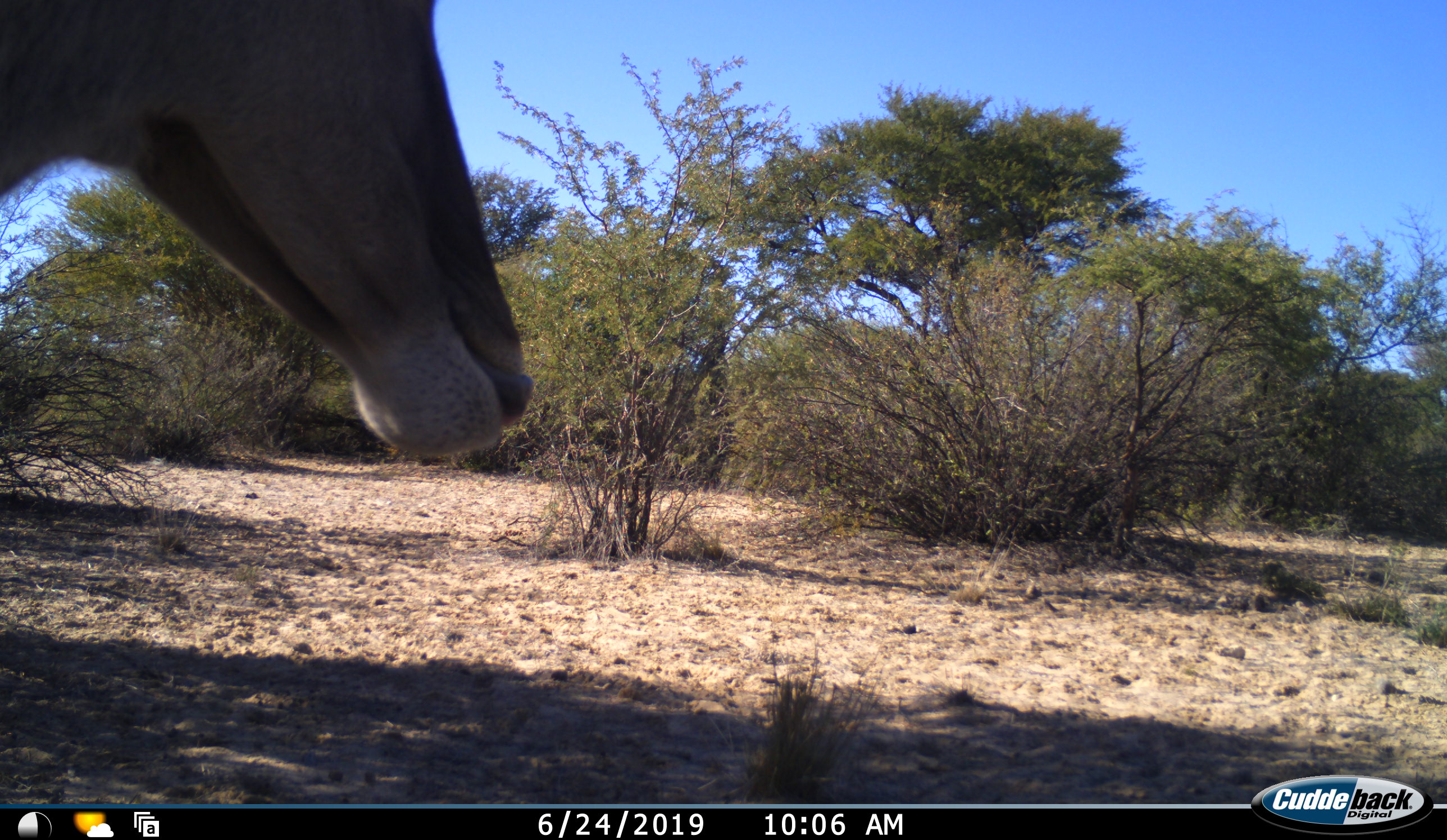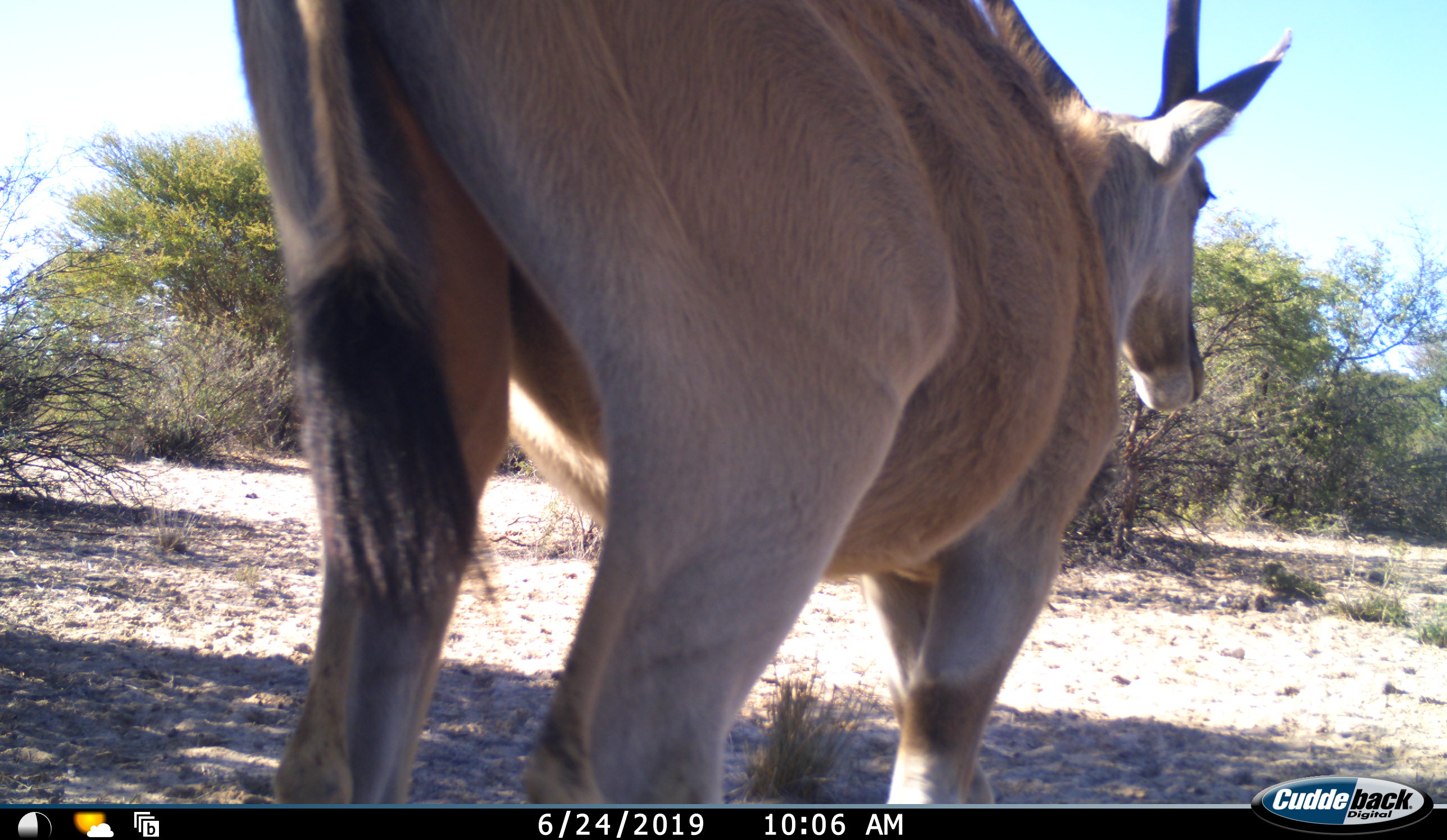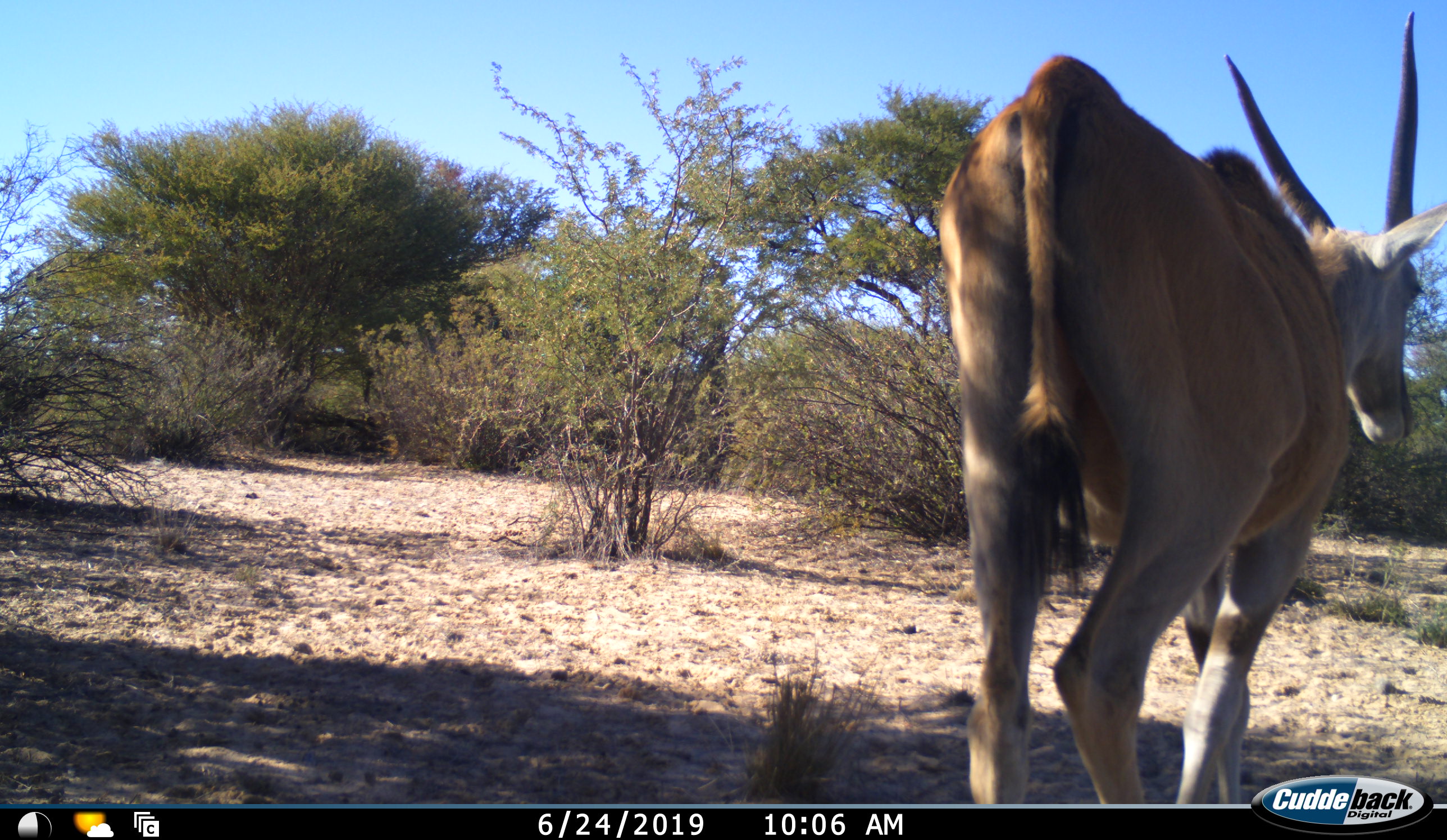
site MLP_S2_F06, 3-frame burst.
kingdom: Animalia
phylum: Chordata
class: Mammalia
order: Artiodactyla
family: Bovidae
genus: Tragelaphus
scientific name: Tragelaphus oryx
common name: eland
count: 1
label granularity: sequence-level